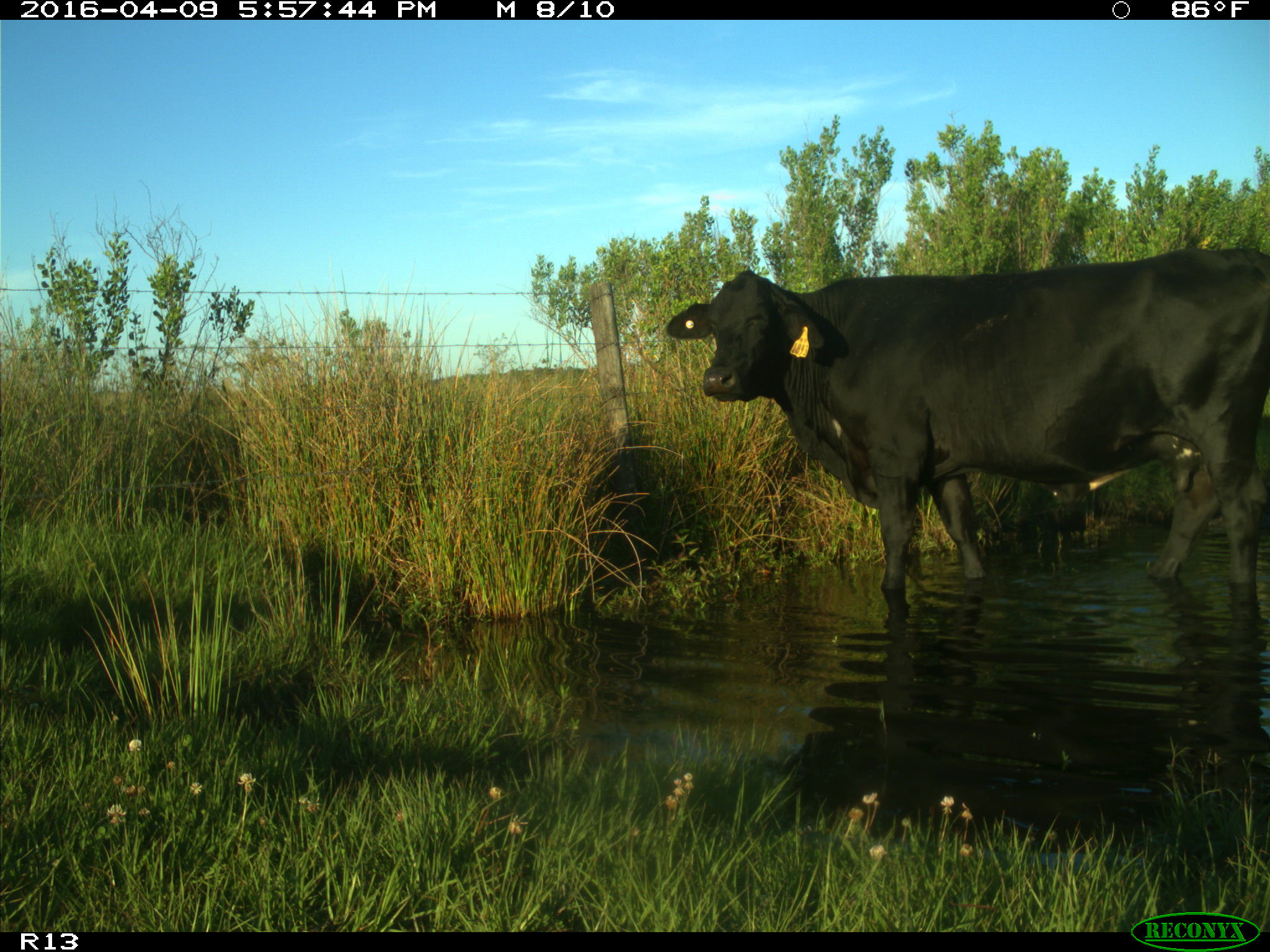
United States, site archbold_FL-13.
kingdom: Animalia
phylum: Chordata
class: Mammalia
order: Artiodactyla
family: Bovidae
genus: Bos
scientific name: Bos taurus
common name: domestic cow